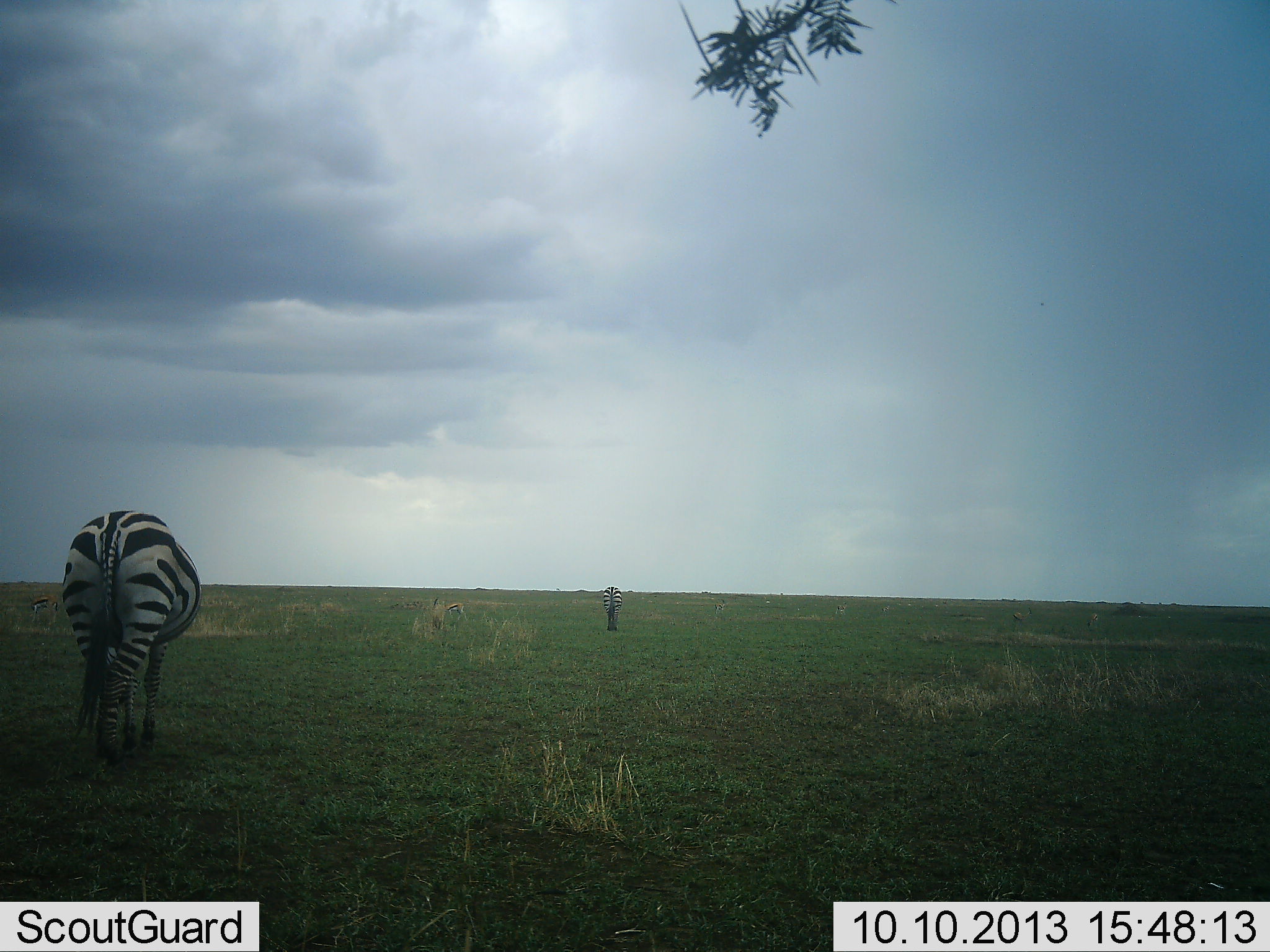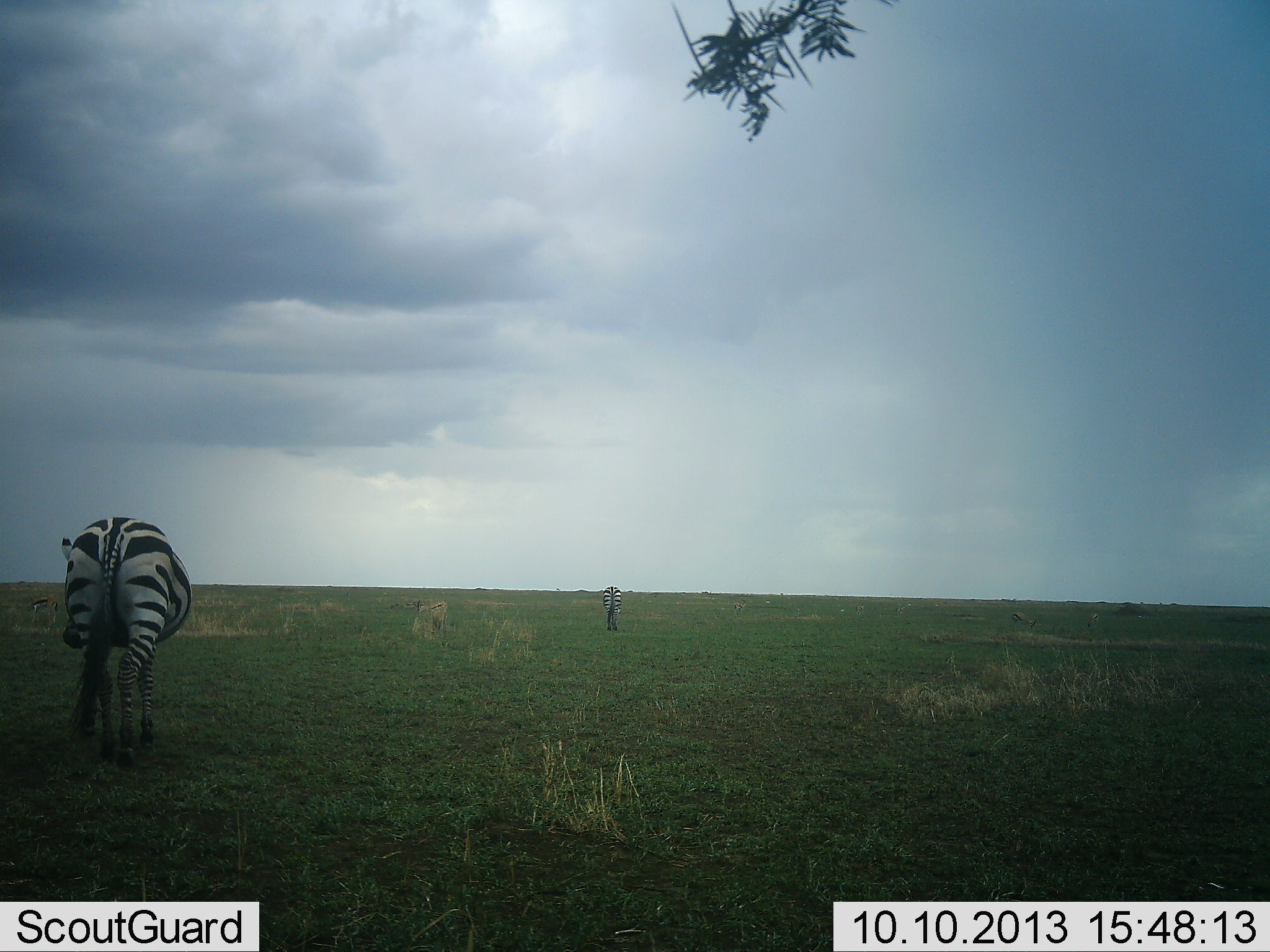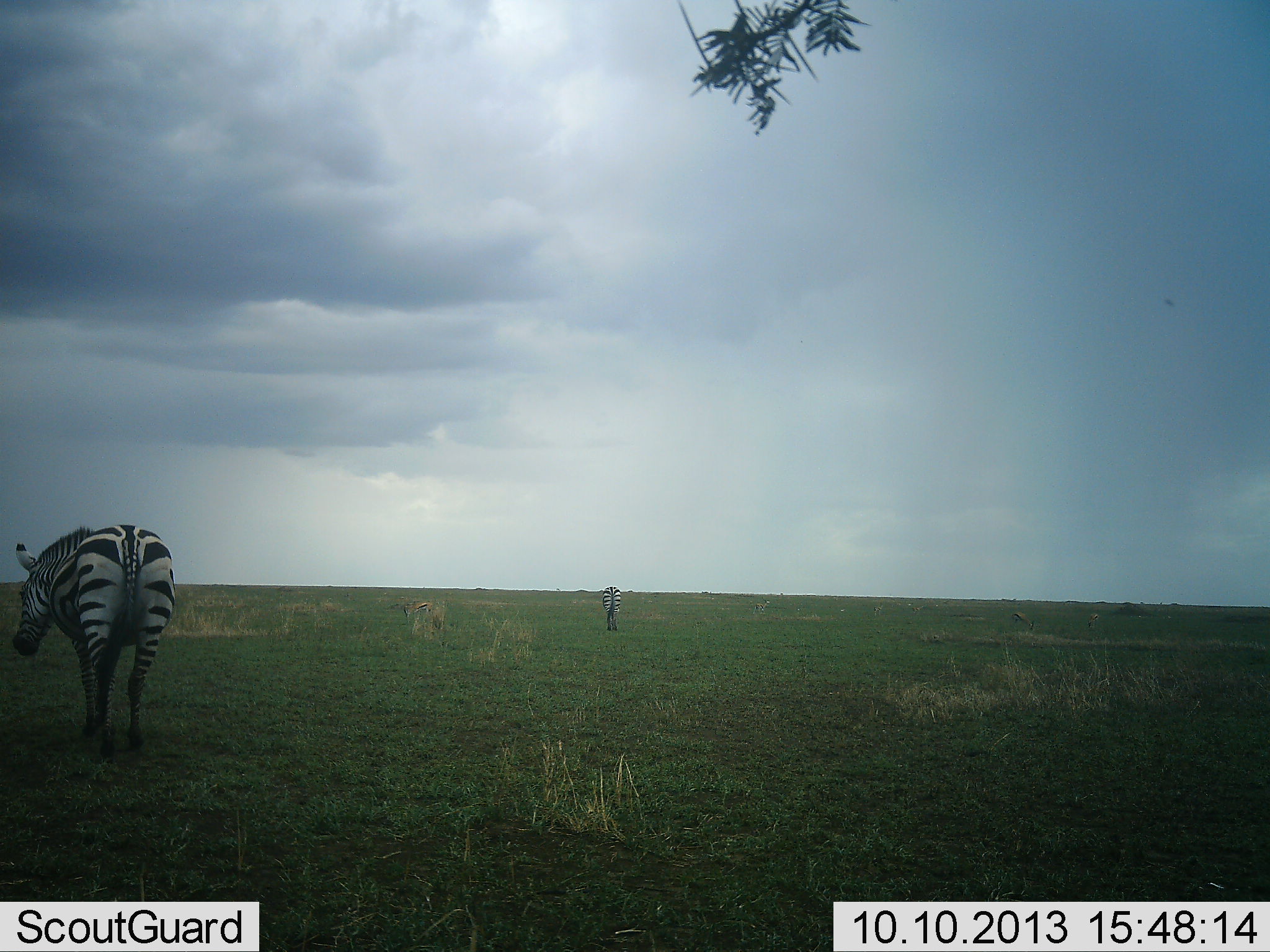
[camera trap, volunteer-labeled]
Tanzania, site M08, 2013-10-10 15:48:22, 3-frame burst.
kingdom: Animalia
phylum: Chordata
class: Mammalia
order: Perissodactyla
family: Equidae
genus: Equus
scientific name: Equus quagga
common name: plains zebra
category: zebra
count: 2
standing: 31%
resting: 0%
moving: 85%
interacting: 0%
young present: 0%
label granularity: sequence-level